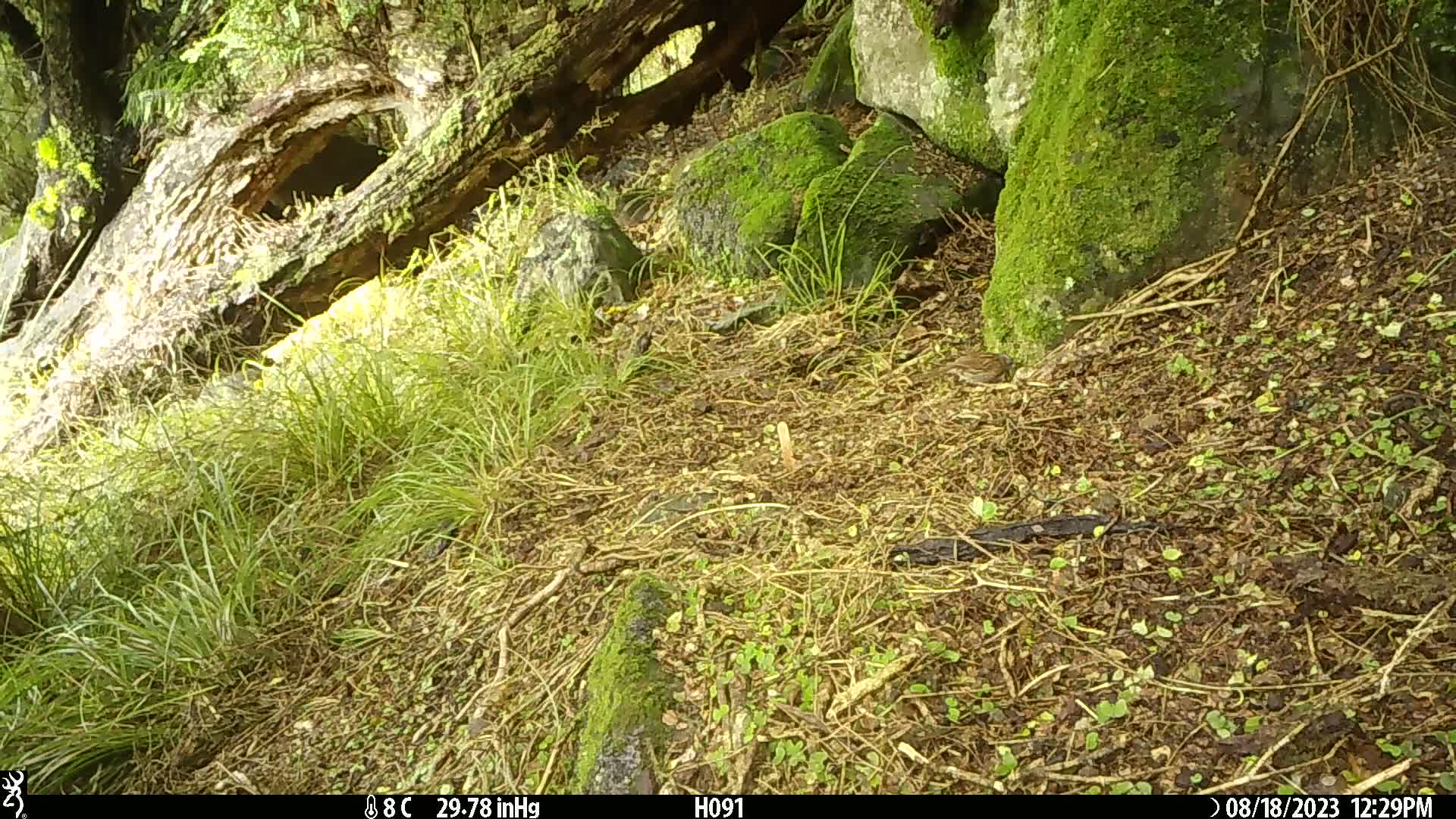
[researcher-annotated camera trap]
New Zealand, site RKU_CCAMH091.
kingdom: Animalia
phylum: Chordata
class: Aves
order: Passeriformes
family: Prunellidae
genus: Prunella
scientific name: Prunella modularis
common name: dunnock